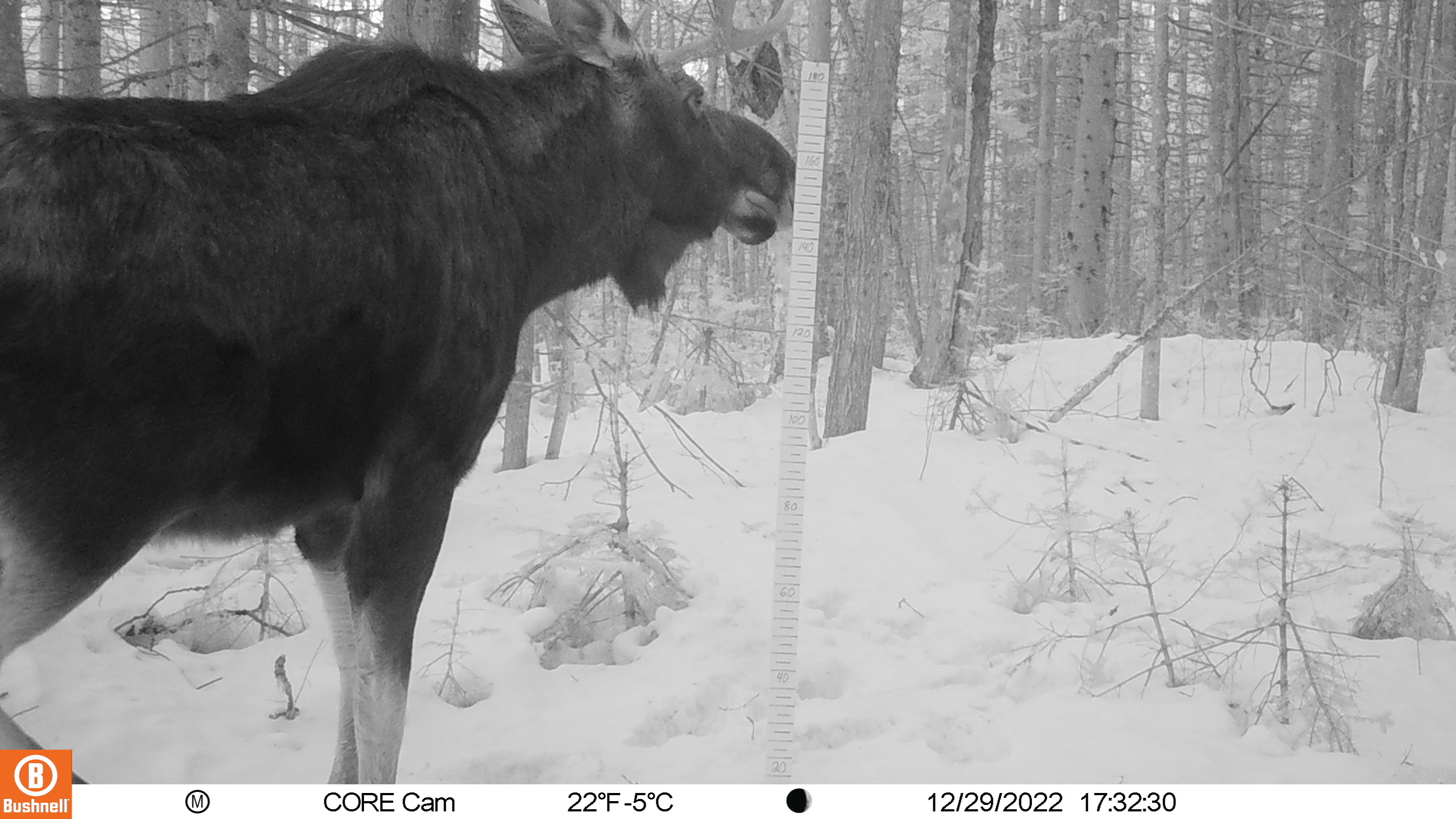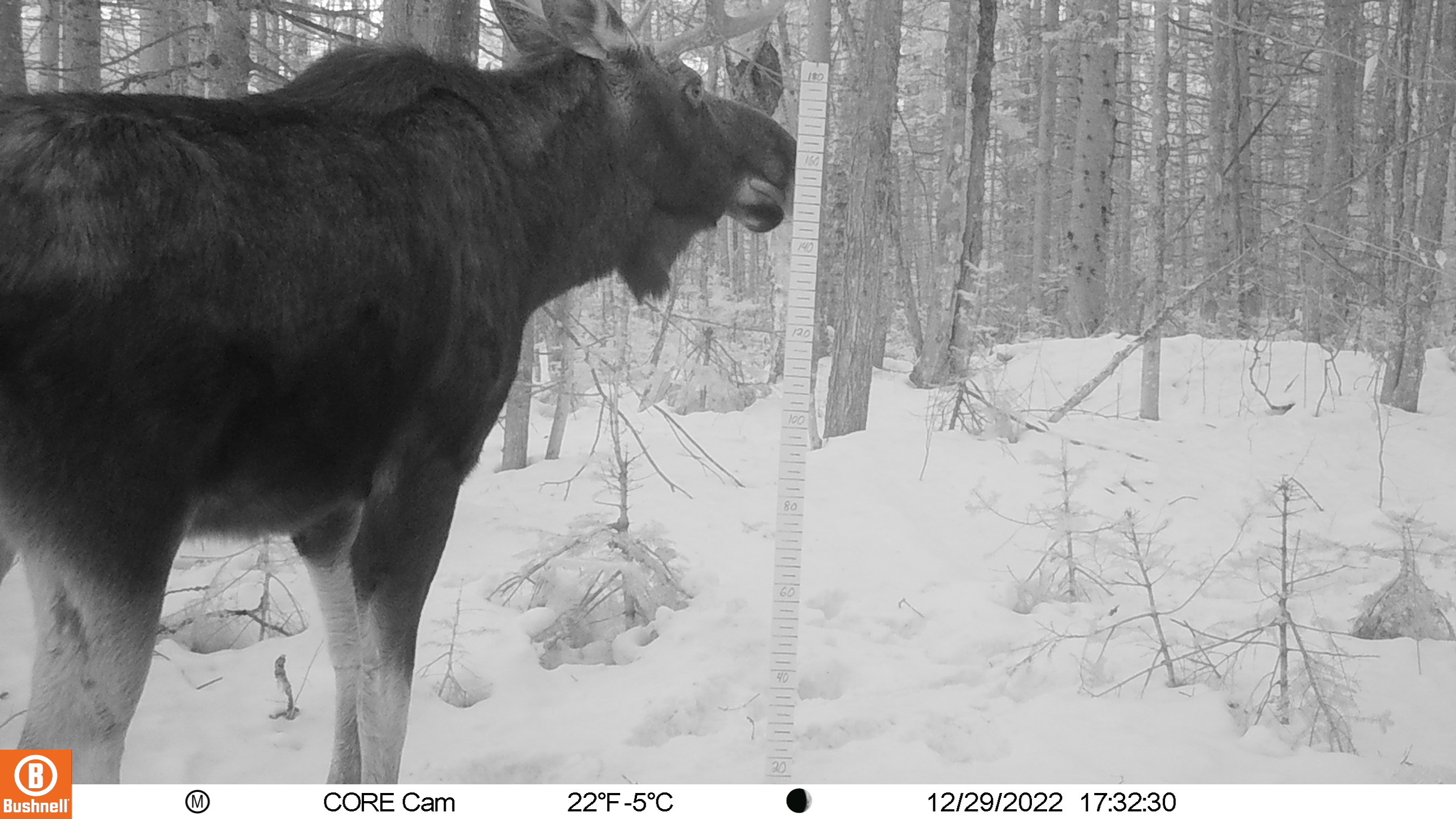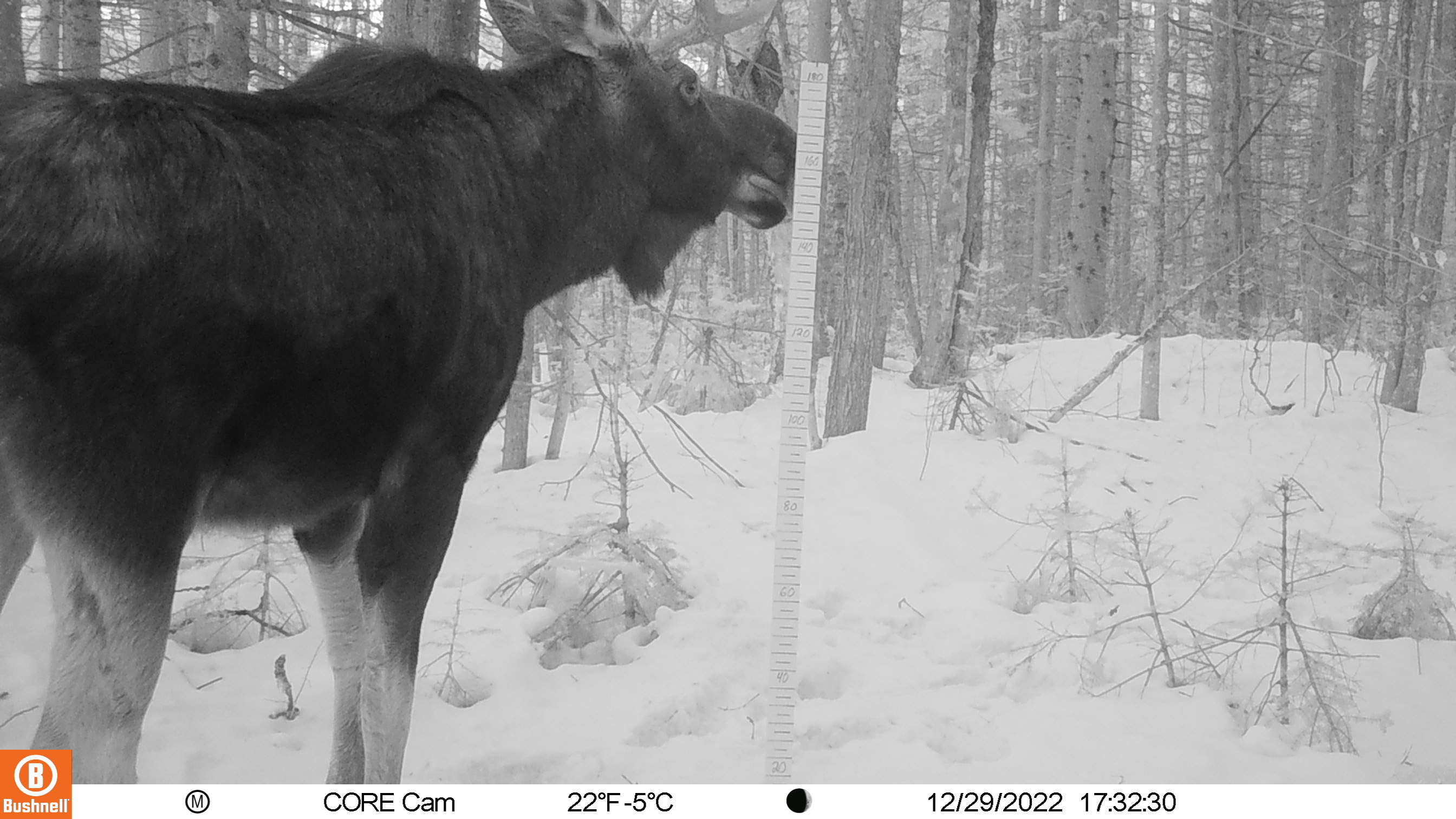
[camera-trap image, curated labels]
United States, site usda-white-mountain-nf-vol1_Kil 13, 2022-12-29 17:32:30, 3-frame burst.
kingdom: Animalia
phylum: Chordata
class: Mammalia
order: Artiodactyla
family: Cervidae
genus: Alces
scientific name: Alces alces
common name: moose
Moose (Alces alces).